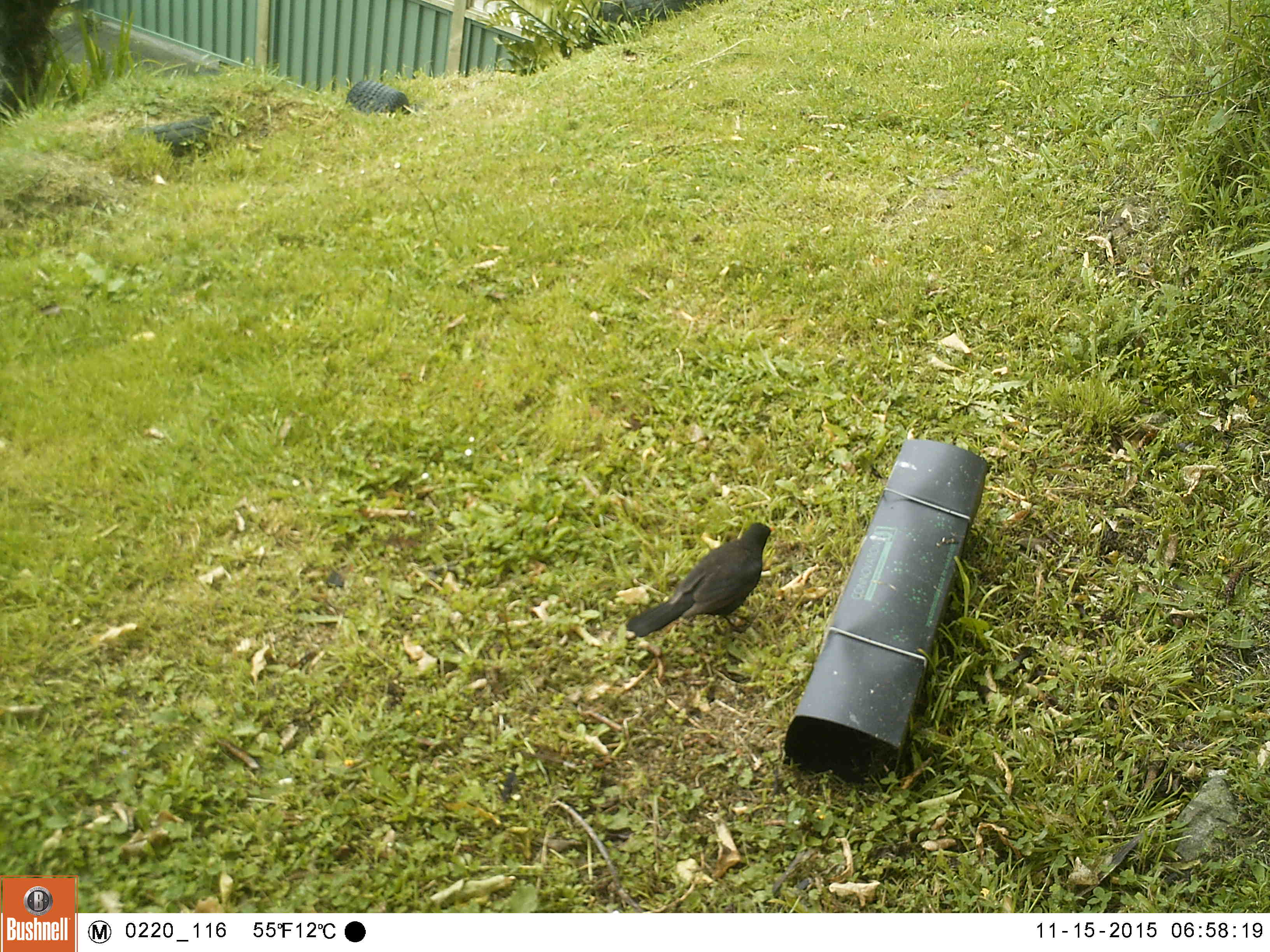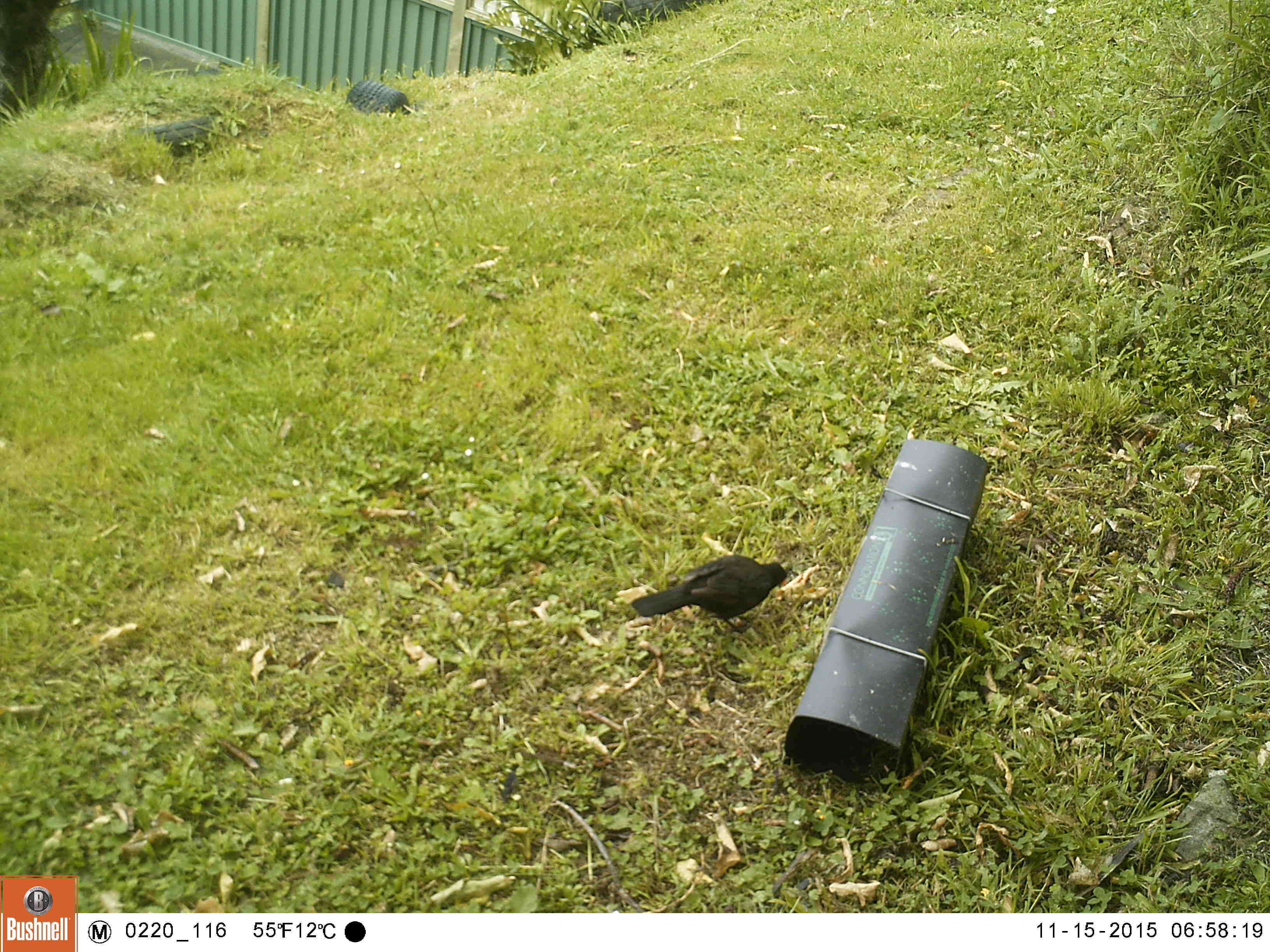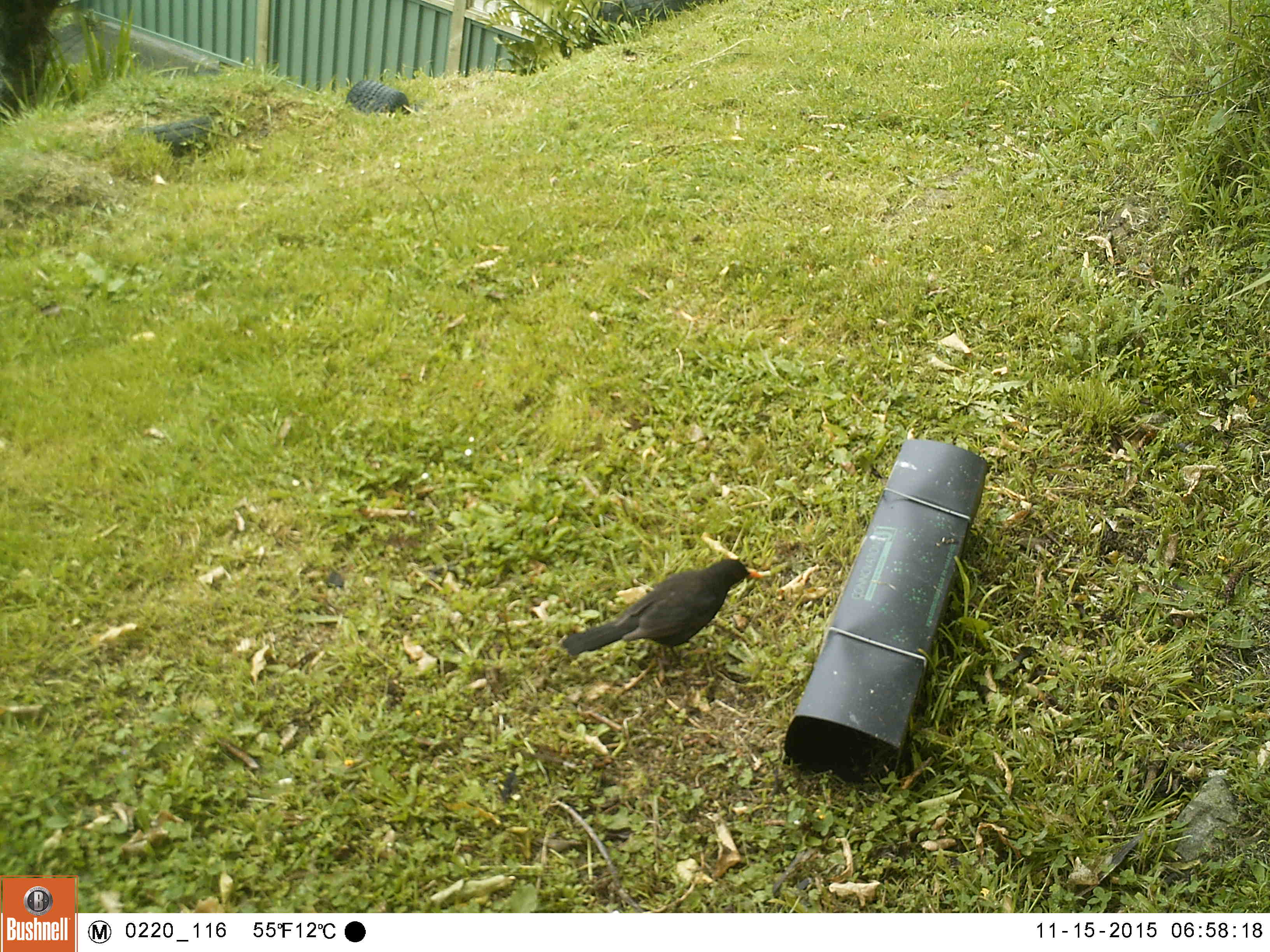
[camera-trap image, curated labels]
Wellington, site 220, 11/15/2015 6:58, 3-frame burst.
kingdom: Animalia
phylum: Chordata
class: Aves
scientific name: Aves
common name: bird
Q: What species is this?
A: Bird (Aves).